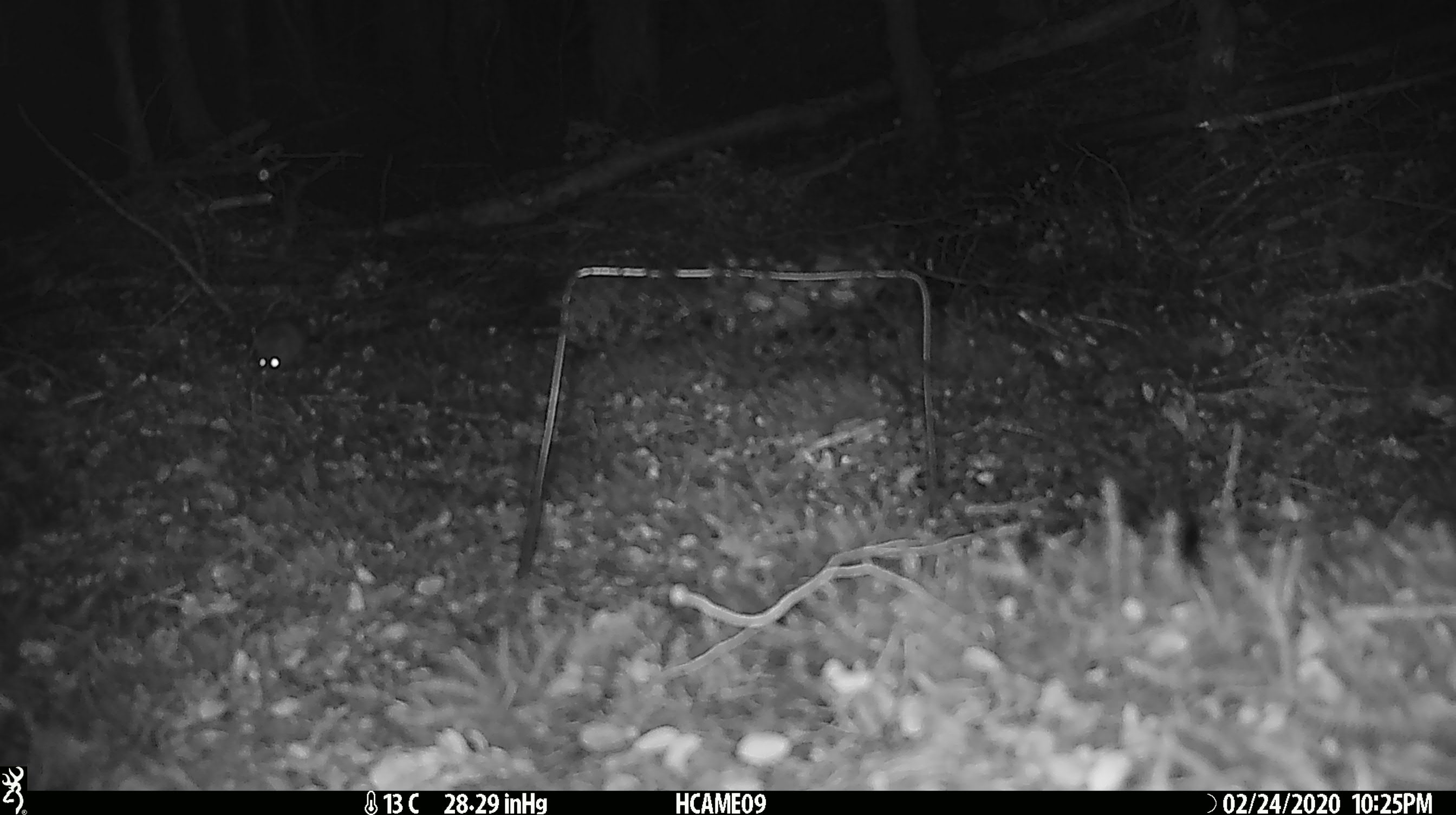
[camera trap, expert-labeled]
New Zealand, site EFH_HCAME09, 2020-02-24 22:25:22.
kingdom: Animalia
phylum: Chordata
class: Mammalia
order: Rodentia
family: Muridae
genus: Mus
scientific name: Mus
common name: mouse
Mouse (Mus).